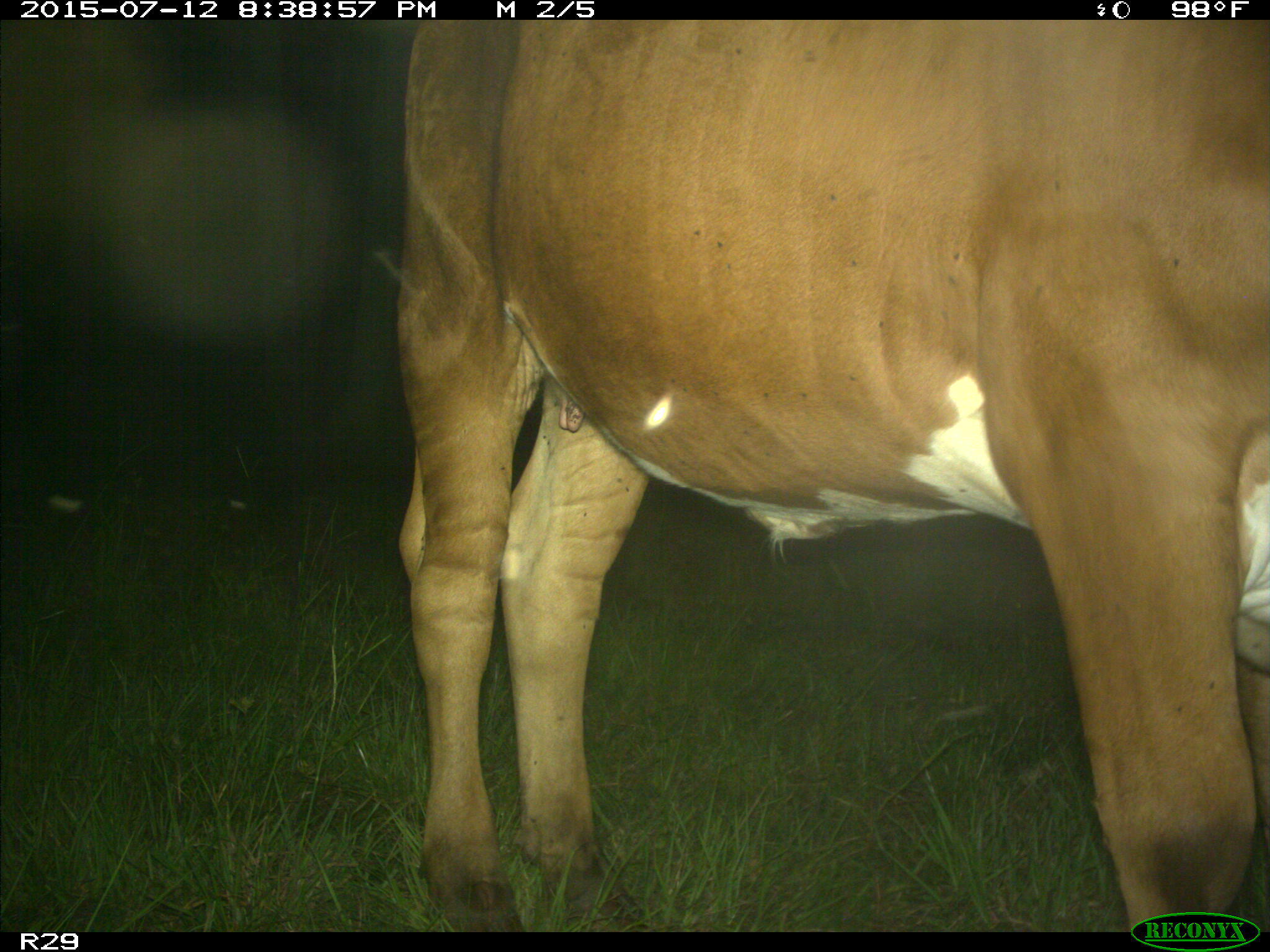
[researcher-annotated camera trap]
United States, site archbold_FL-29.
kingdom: Animalia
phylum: Chordata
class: Mammalia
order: Artiodactyla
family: Bovidae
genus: Bos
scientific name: Bos taurus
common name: domestic cow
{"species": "Bos taurus (domestic cow)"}